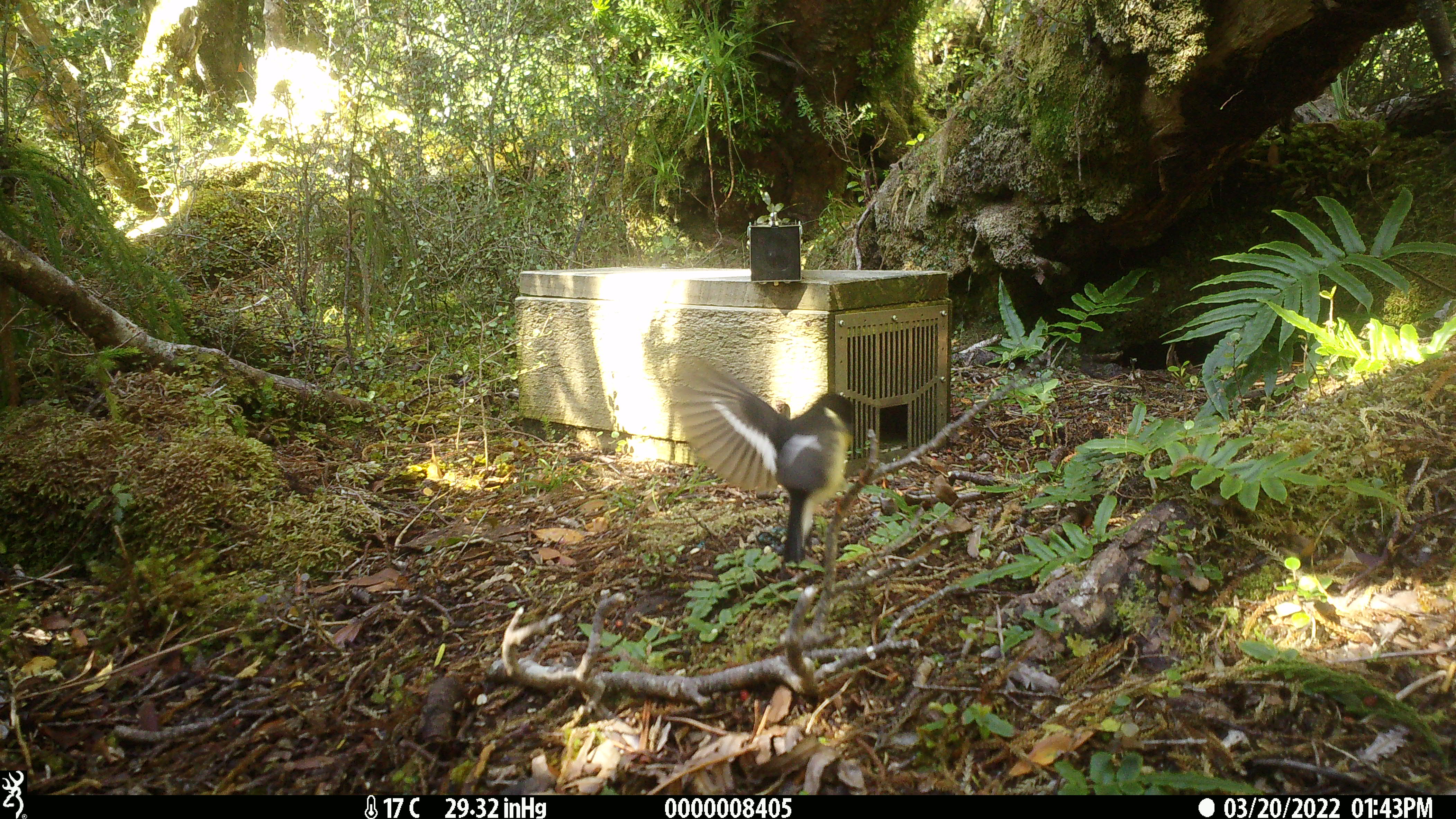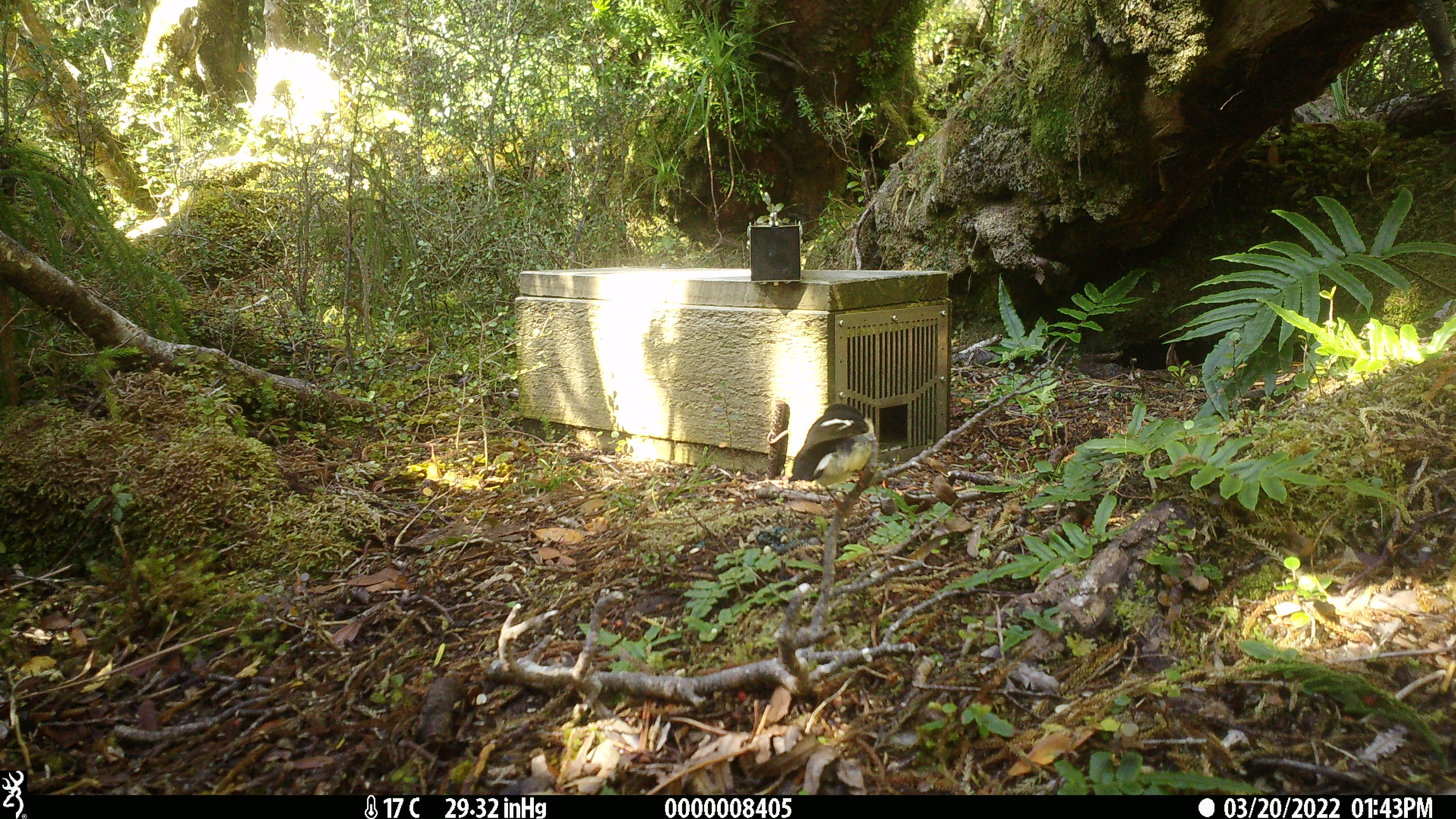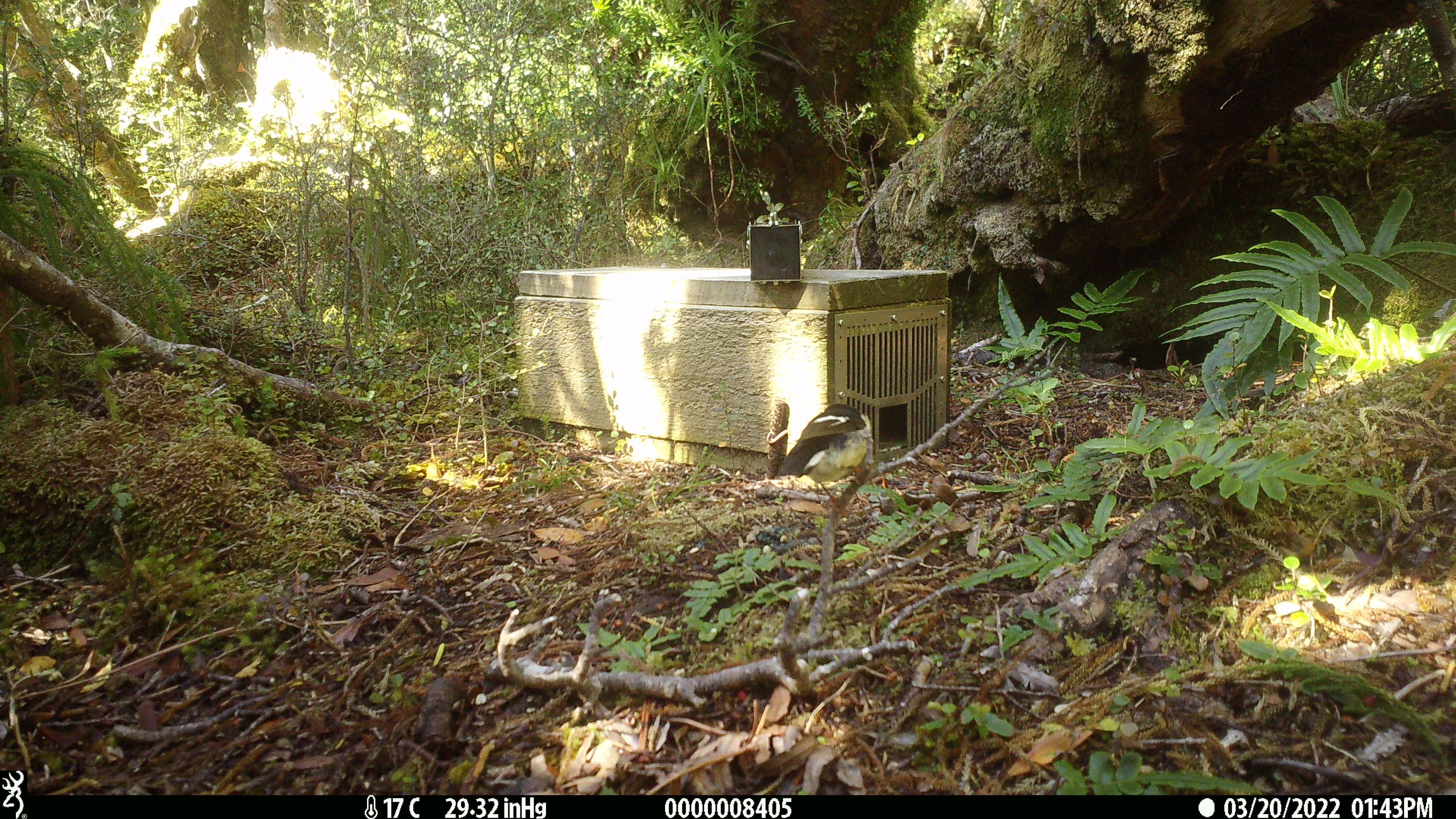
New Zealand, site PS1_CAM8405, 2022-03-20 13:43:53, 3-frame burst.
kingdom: Animalia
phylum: Chordata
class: Aves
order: Passeriformes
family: Petroicidae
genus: Petroica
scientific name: Petroica macrocephala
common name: tomtit